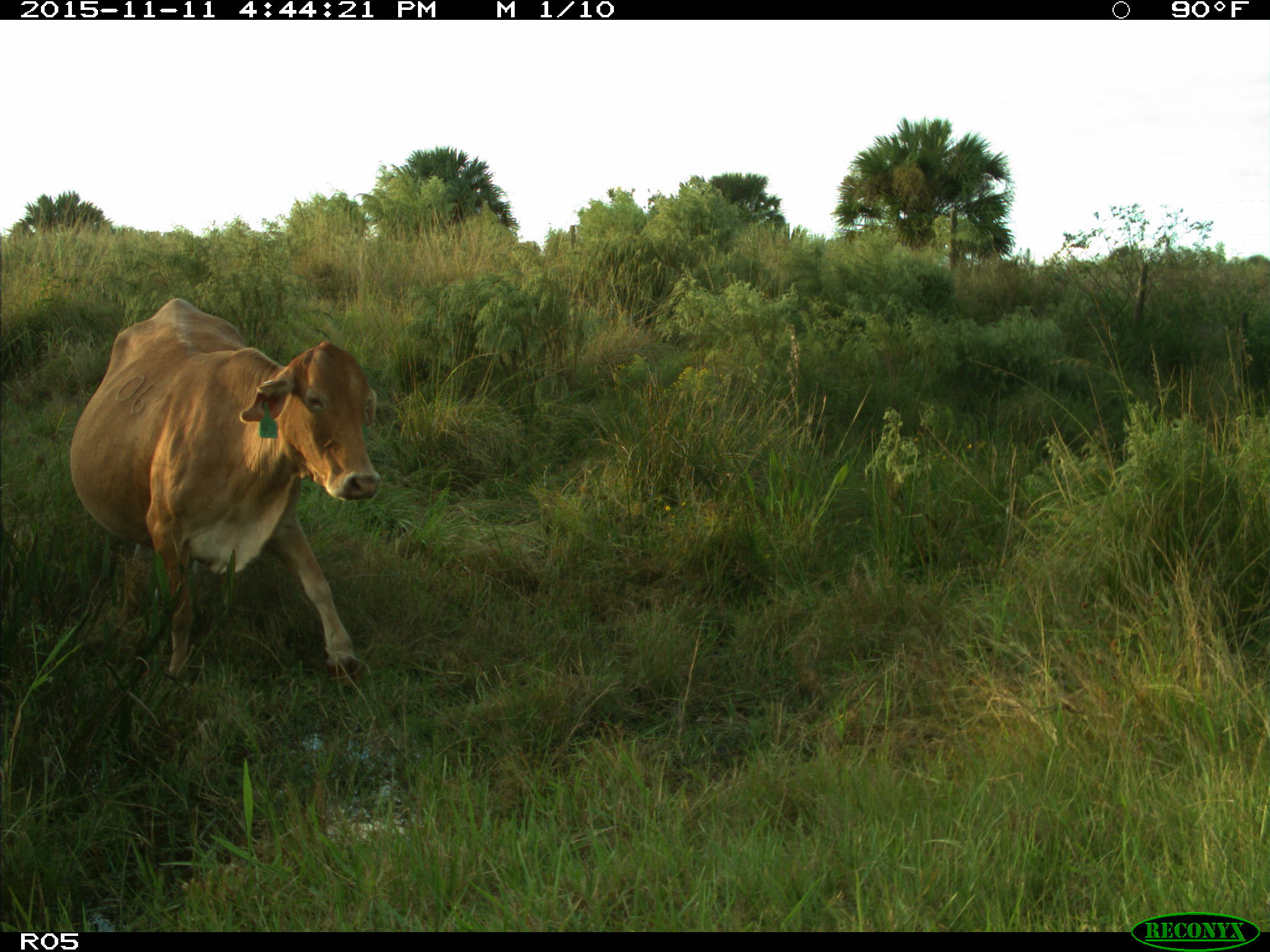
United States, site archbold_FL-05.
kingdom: Animalia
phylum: Chordata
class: Mammalia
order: Artiodactyla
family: Bovidae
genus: Bos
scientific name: Bos taurus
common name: domestic cow